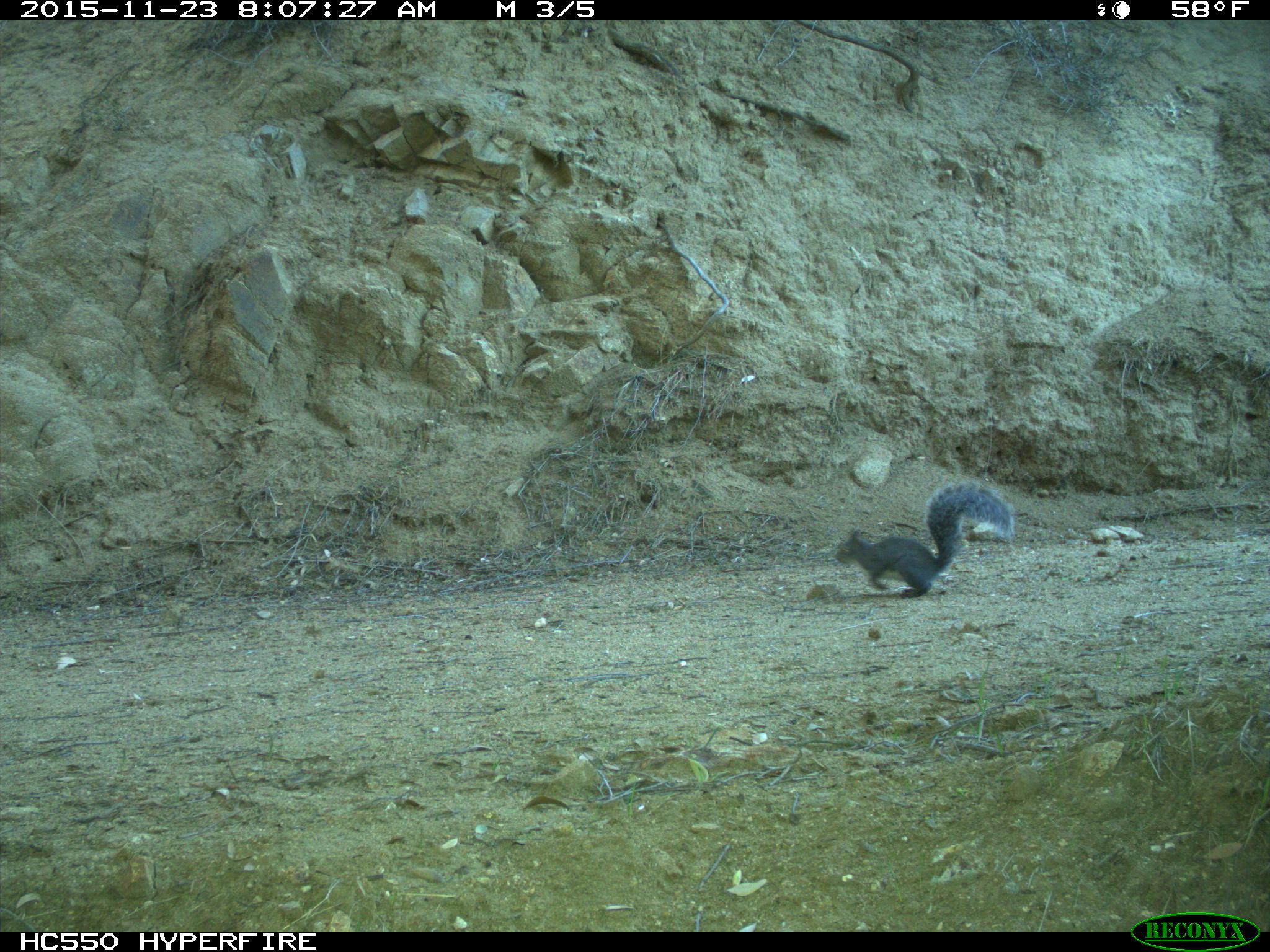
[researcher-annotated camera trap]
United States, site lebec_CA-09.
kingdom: Animalia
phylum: Chordata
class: Mammalia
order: Rodentia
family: Sciuridae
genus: Sciurus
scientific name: Sciurus carolinensis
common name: eastern gray squirrel